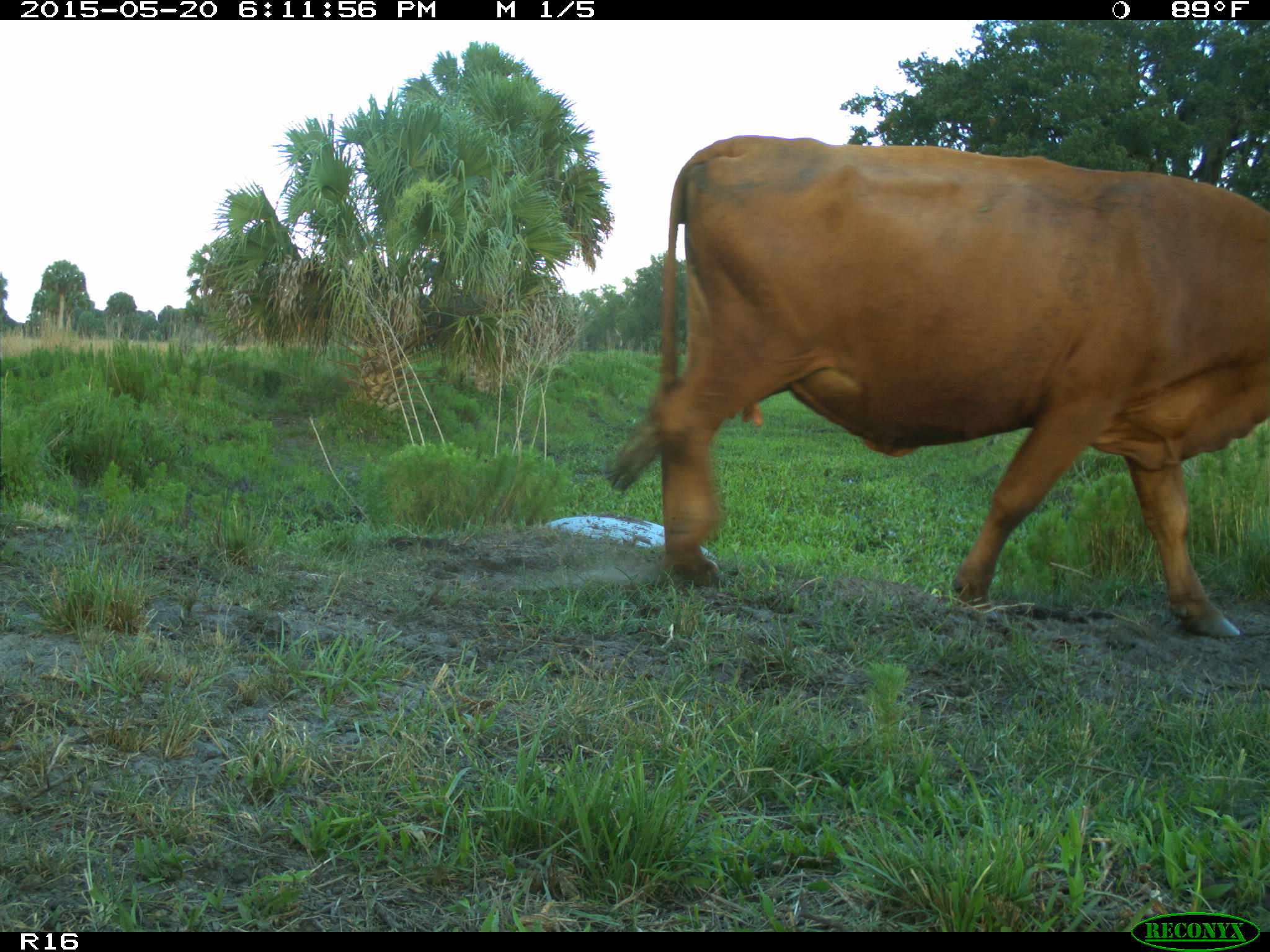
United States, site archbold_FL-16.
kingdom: Animalia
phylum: Chordata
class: Mammalia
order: Artiodactyla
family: Bovidae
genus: Bos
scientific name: Bos taurus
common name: domestic cow